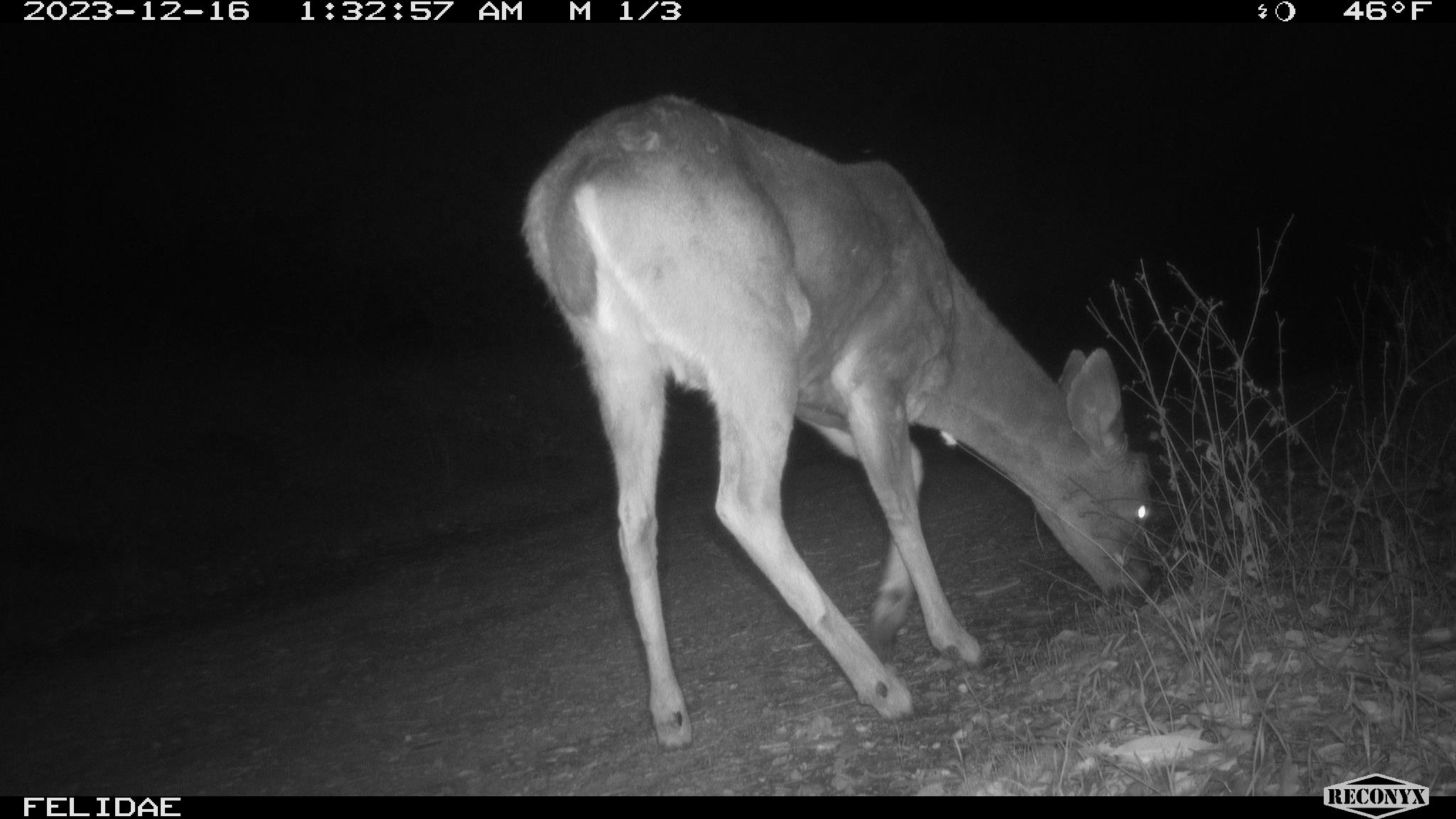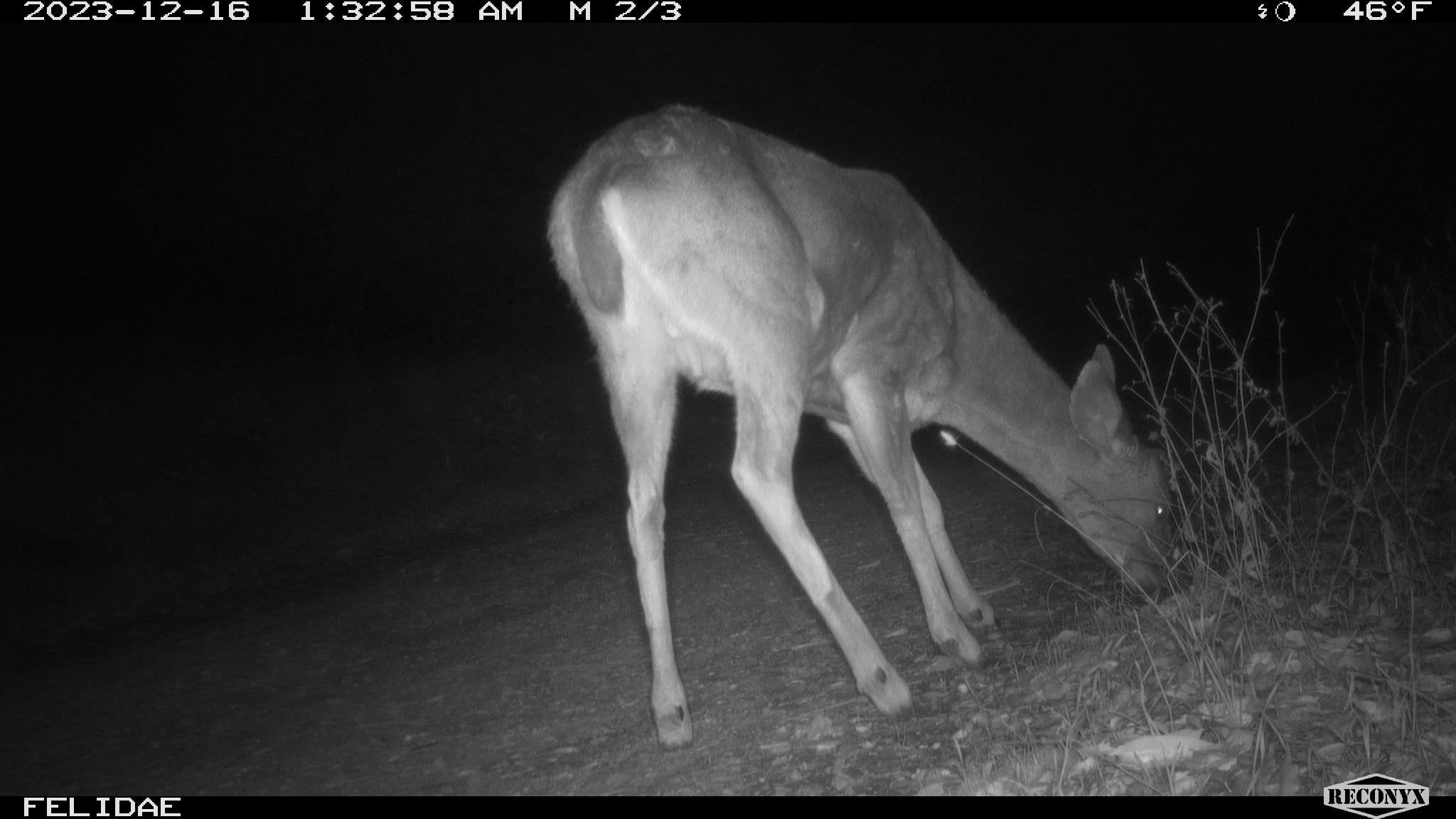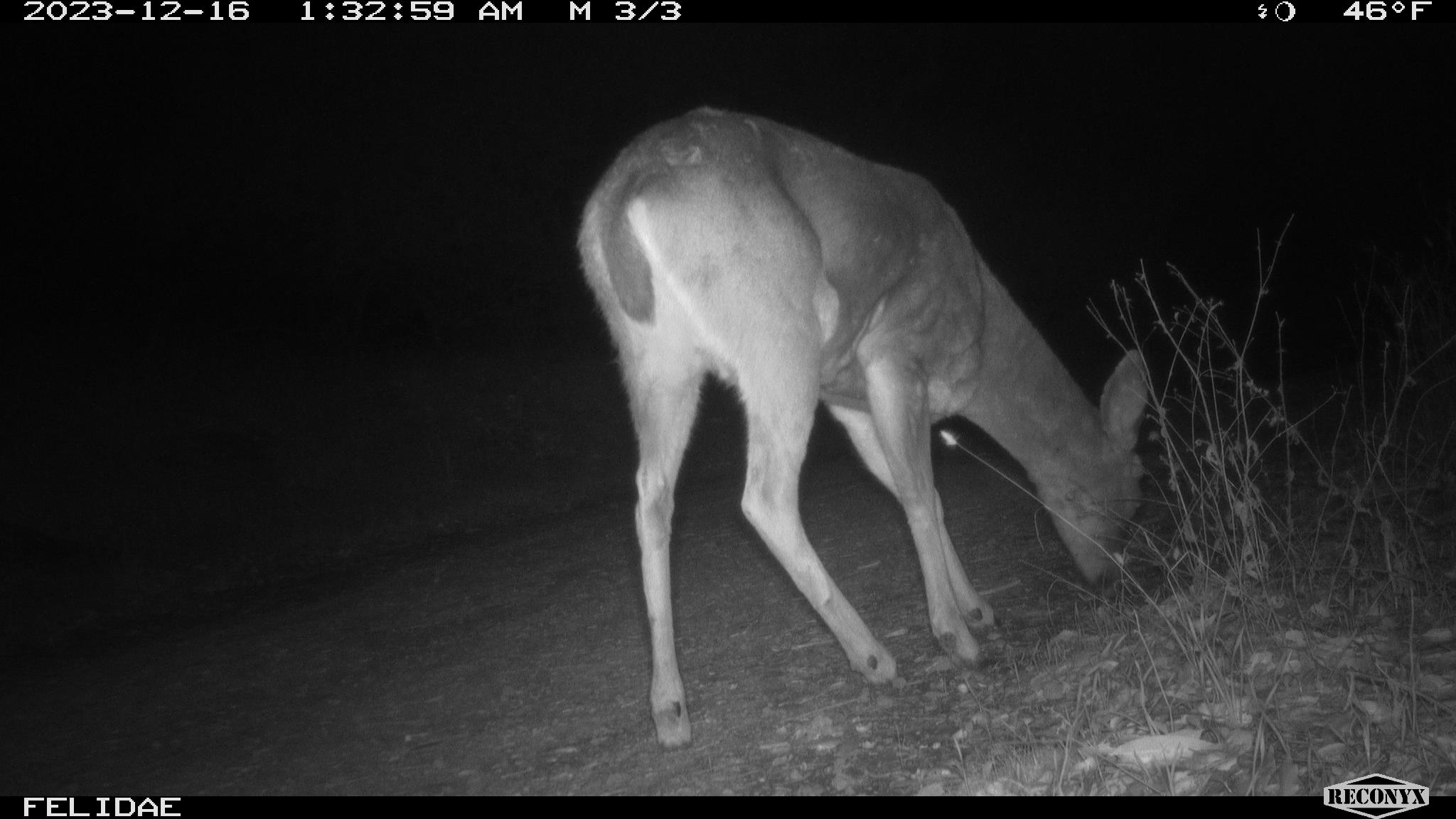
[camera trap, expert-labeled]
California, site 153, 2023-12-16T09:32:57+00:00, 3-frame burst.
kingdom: Animalia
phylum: Chordata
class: Mammalia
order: Artiodactyla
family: Cervidae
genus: Odocoileus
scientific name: Odocoileus hemionus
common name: mule deer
Mule deer (Odocoileus hemionus).